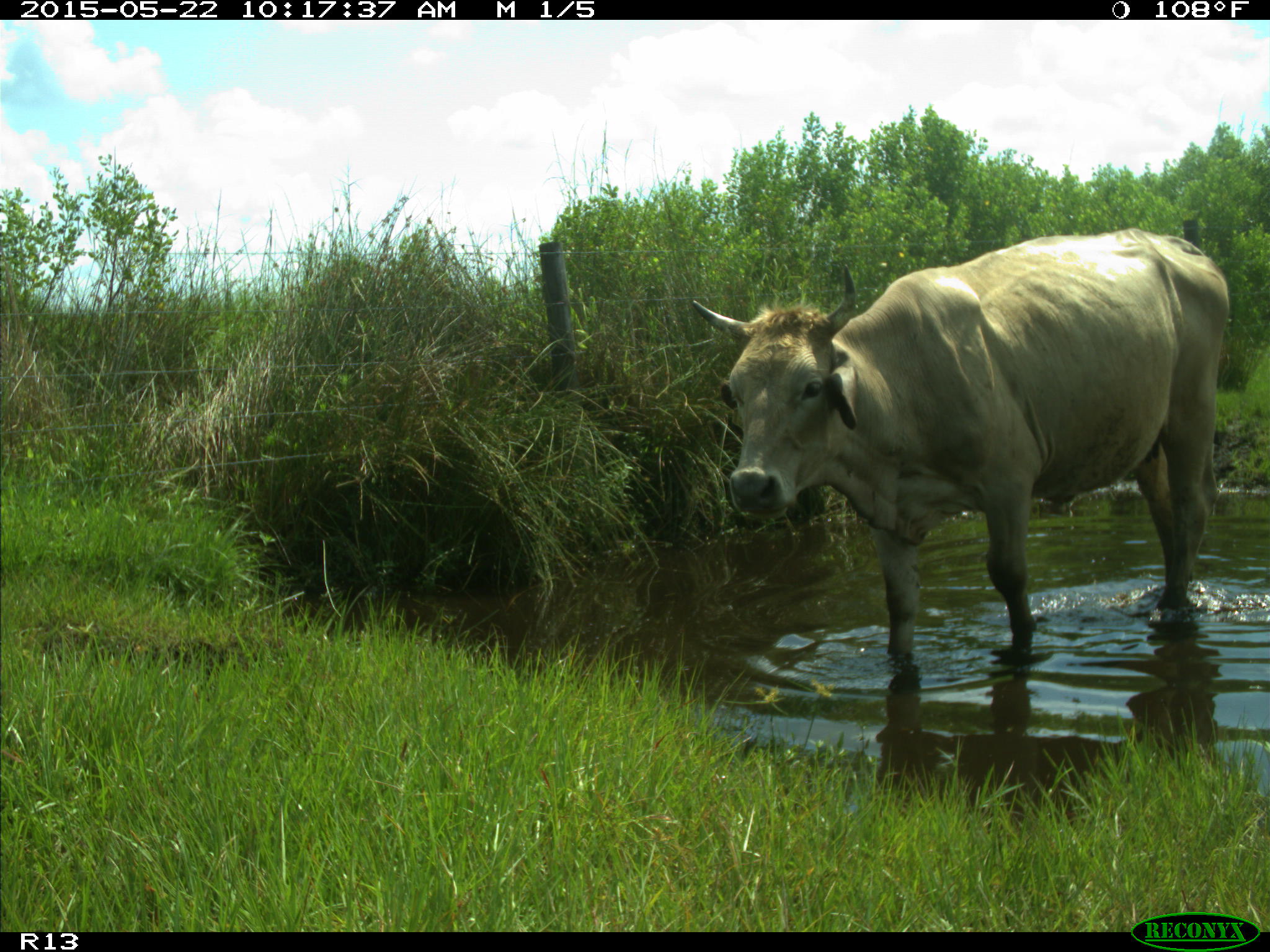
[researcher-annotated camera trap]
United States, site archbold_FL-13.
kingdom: Animalia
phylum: Chordata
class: Mammalia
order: Artiodactyla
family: Bovidae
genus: Bos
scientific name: Bos taurus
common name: domestic cow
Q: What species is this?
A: Bos taurus (domestic cow).